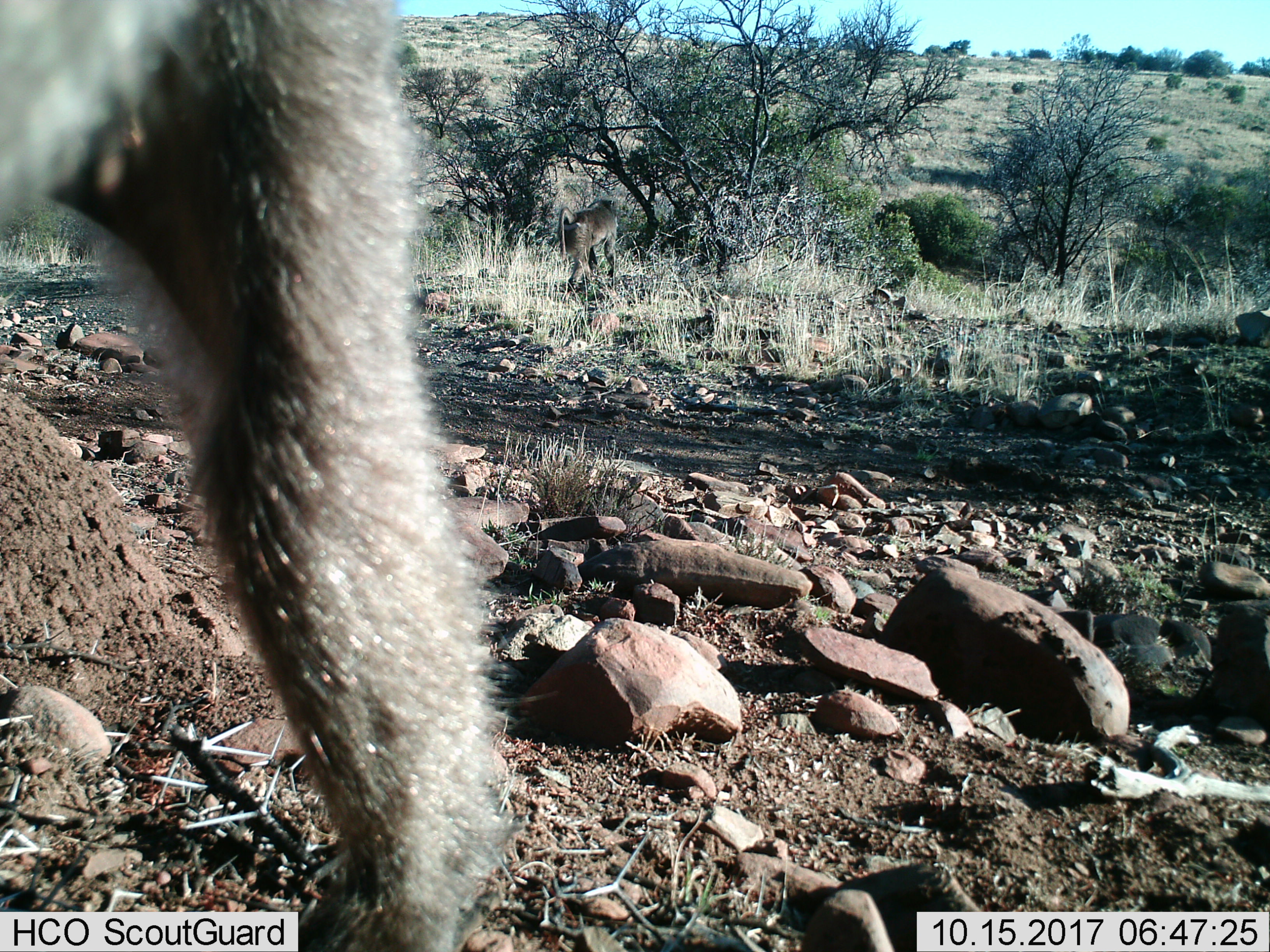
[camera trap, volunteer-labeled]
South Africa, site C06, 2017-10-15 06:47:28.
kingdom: Animalia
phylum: Chordata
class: Mammalia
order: Primates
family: Cercopithecidae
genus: Papio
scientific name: Papio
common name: baboon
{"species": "baboon (Papio)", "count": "2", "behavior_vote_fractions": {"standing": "11%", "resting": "11%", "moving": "78%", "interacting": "0%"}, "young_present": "0%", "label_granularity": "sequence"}